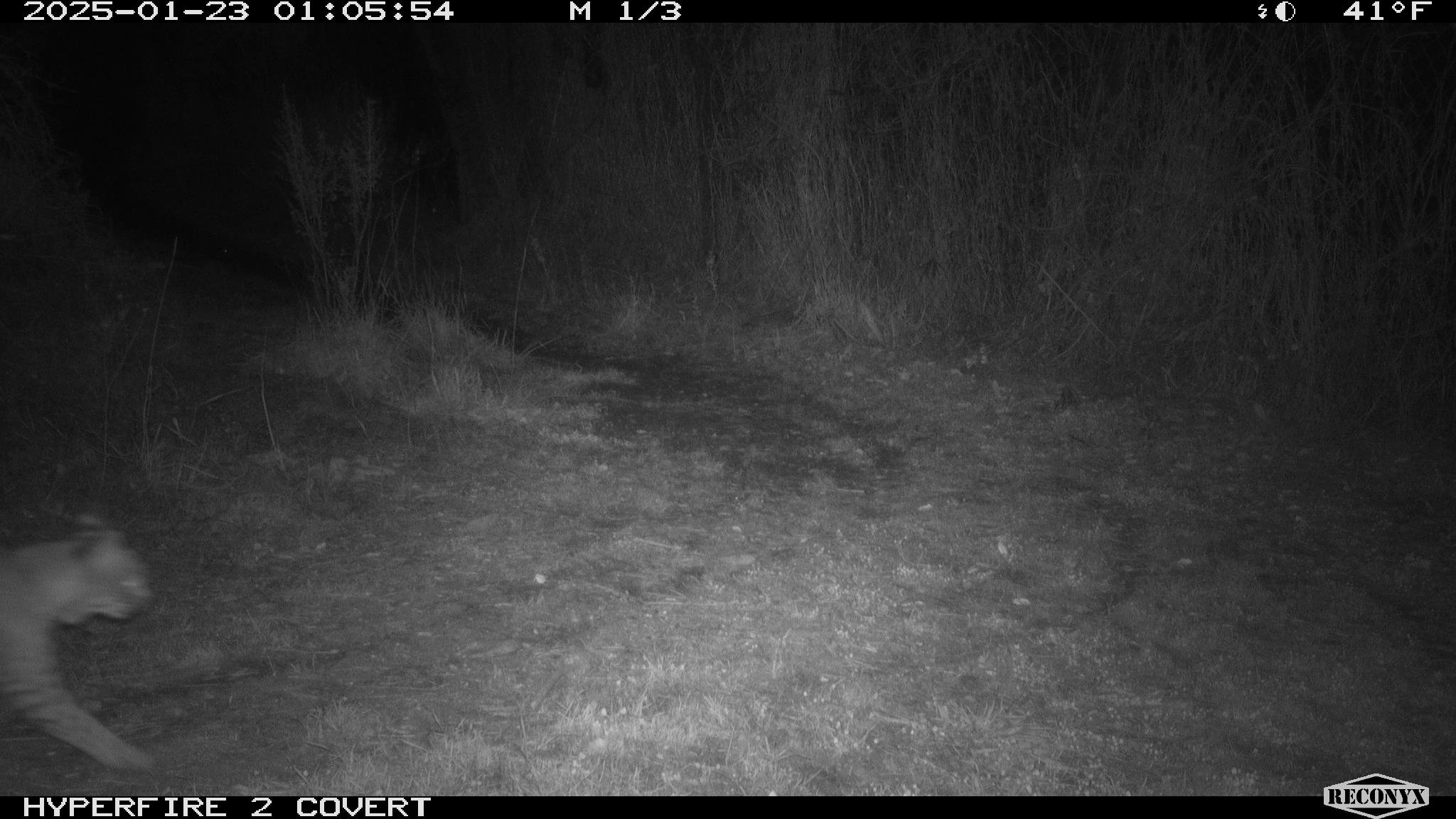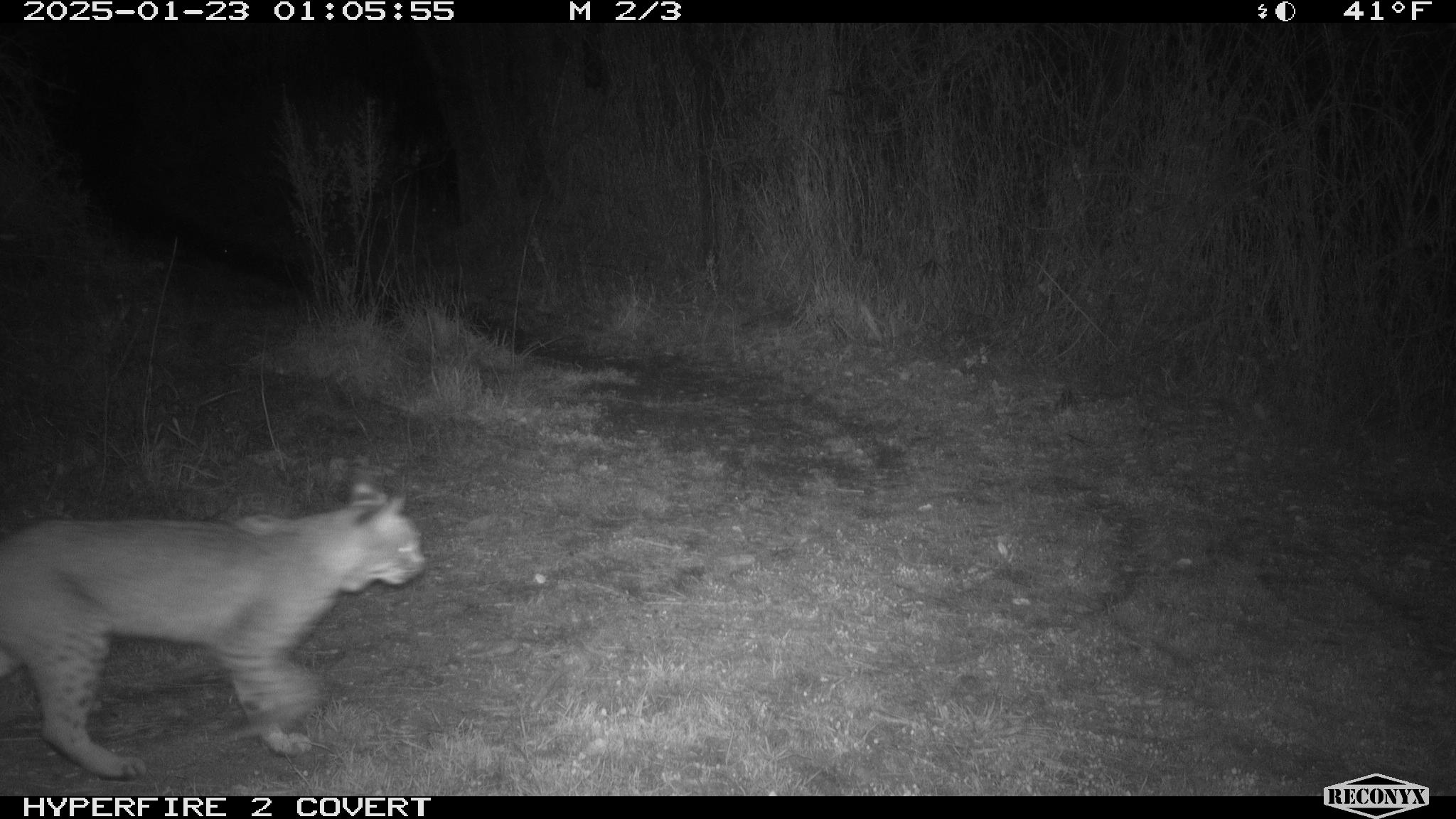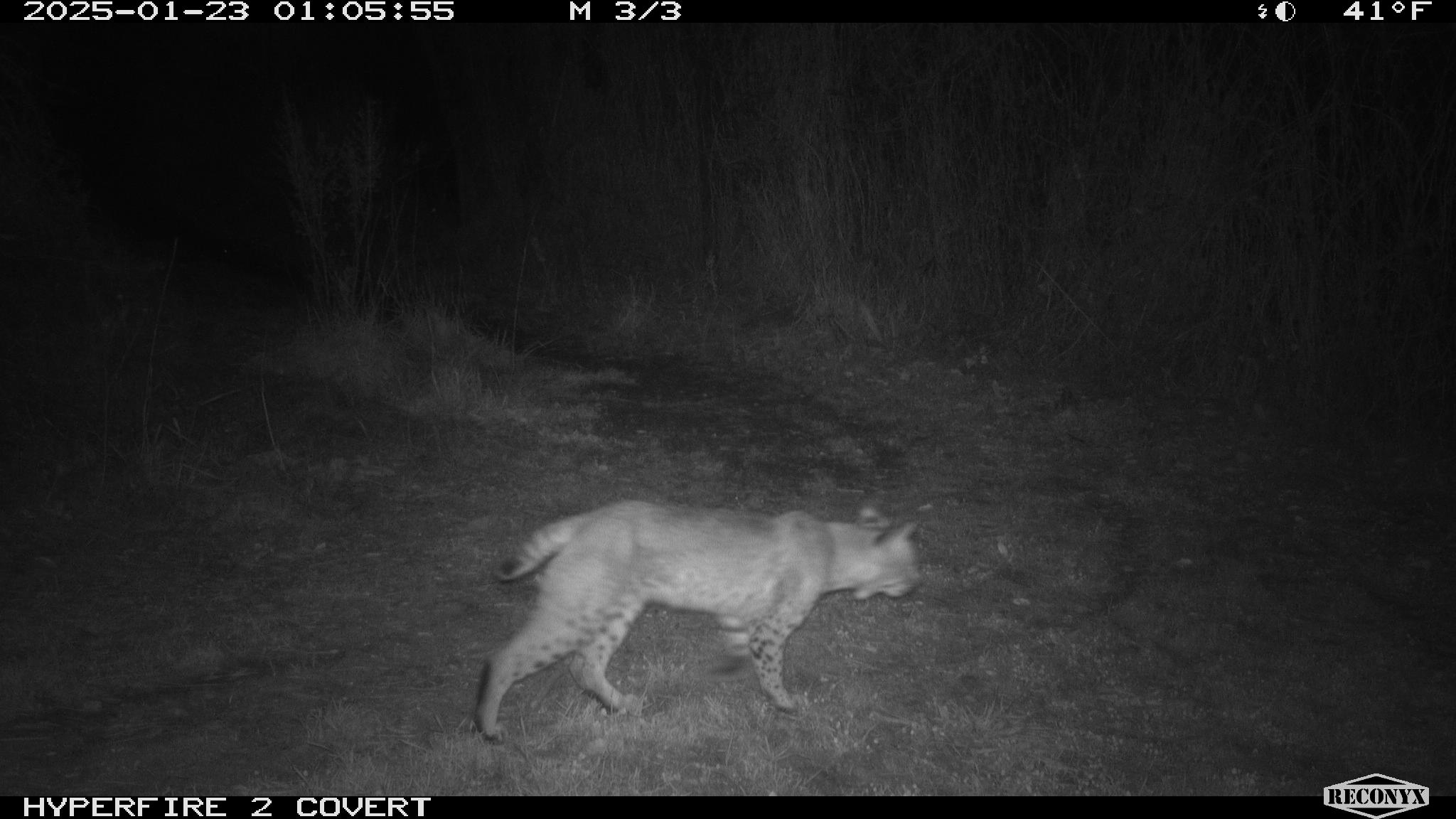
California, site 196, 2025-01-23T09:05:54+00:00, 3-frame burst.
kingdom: Animalia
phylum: Chordata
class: Mammalia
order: Carnivora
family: Felidae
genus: Lynx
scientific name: Lynx rufus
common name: bobcat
Bobcat (Lynx rufus).